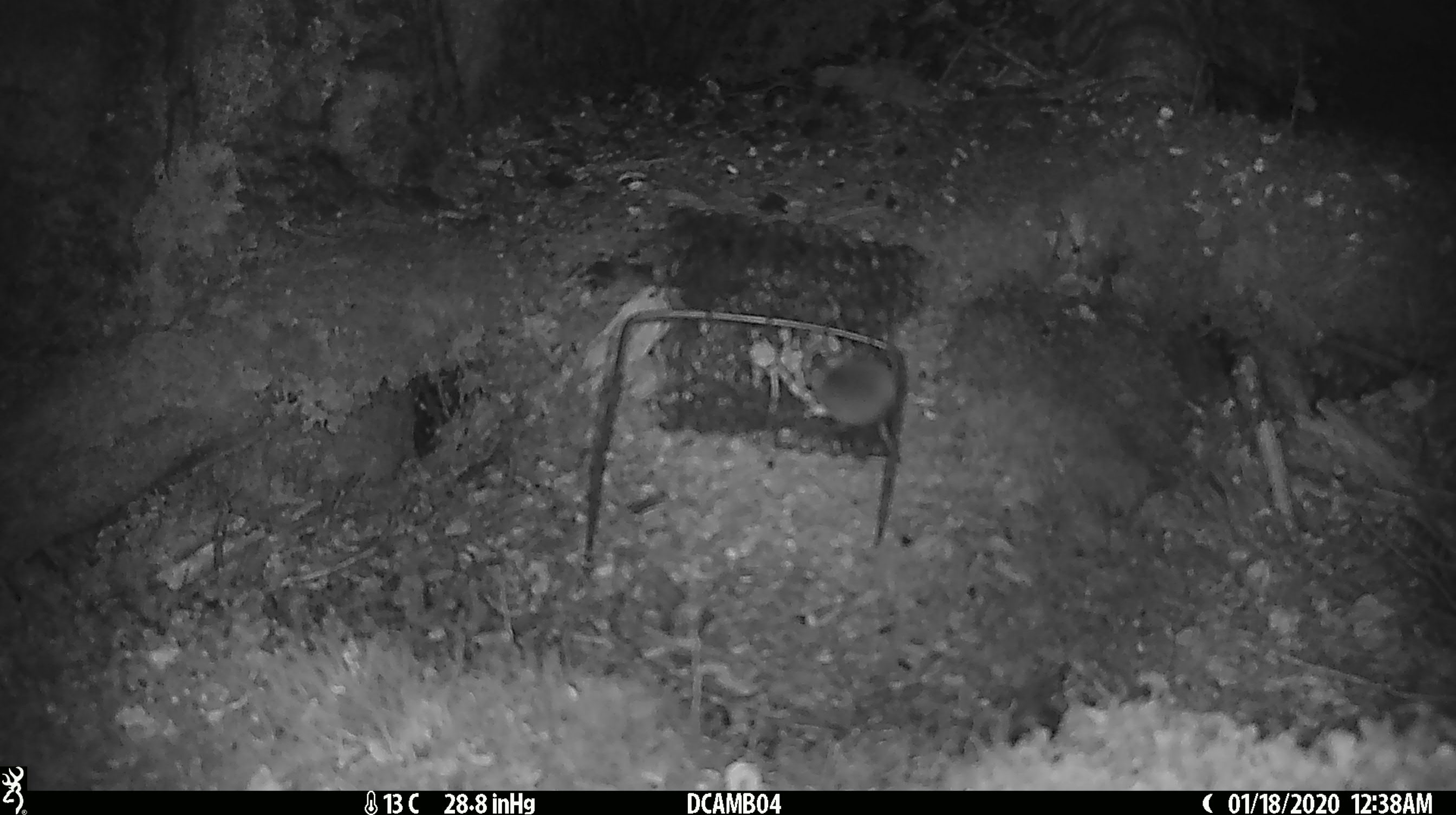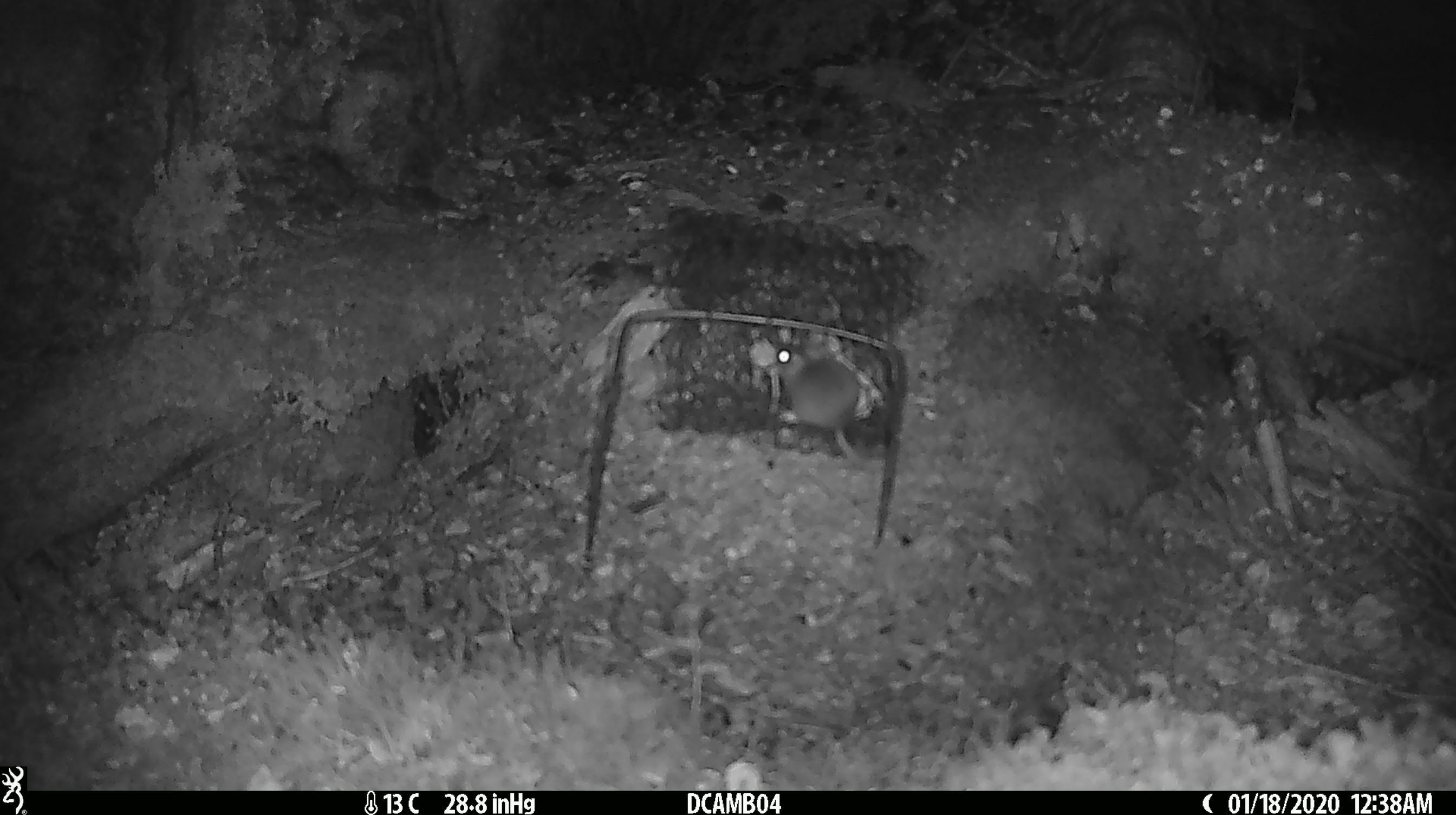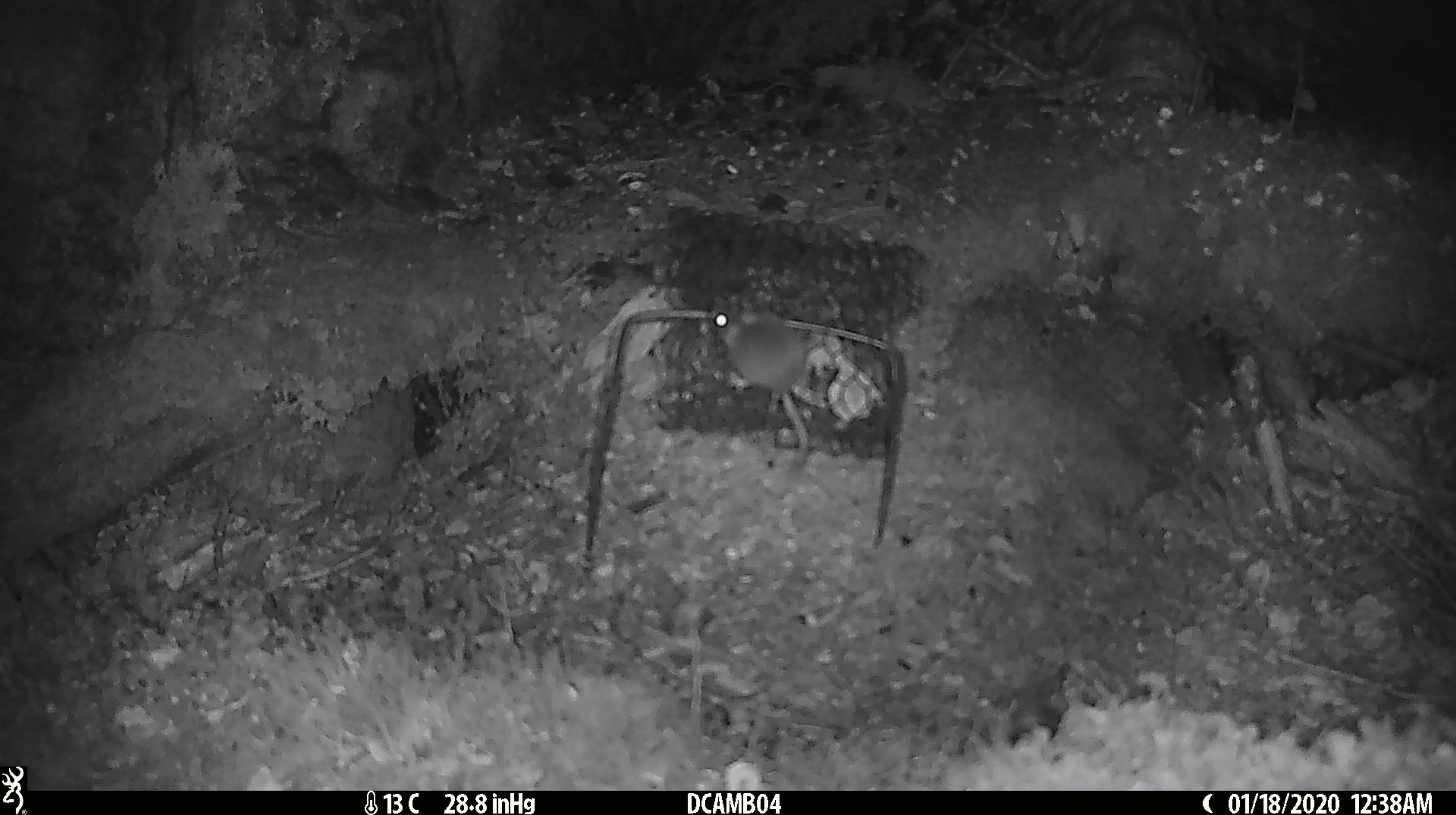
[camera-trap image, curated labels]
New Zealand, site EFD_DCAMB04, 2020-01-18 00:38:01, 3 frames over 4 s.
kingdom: Animalia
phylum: Chordata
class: Mammalia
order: Rodentia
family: Muridae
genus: Mus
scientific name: Mus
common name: mouse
Mouse (Mus).